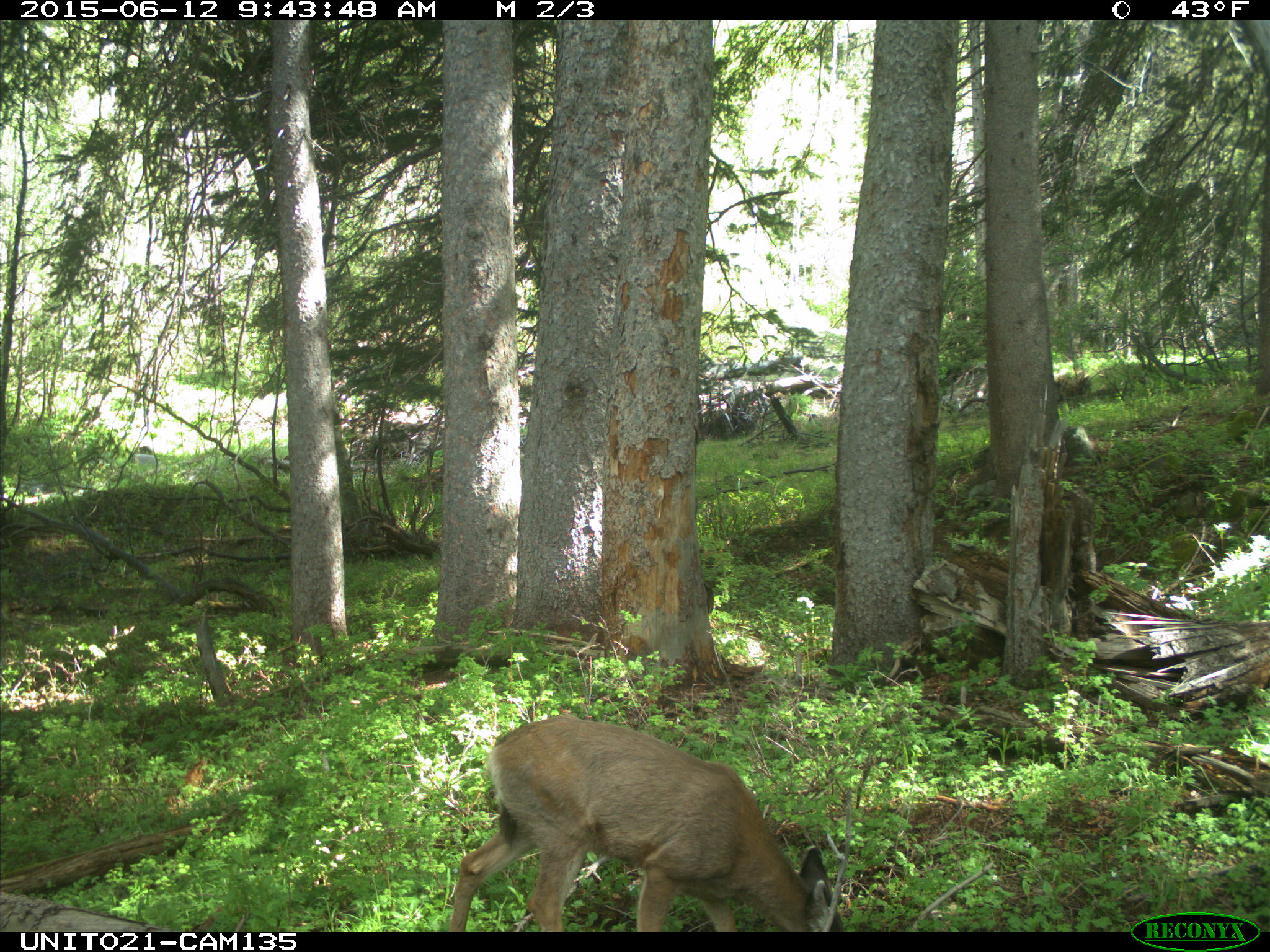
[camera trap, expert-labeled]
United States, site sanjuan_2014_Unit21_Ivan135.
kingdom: Animalia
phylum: Chordata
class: Mammalia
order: Artiodactyla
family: Cervidae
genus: Odocoileus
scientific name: Odocoileus hemionus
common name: mule deer